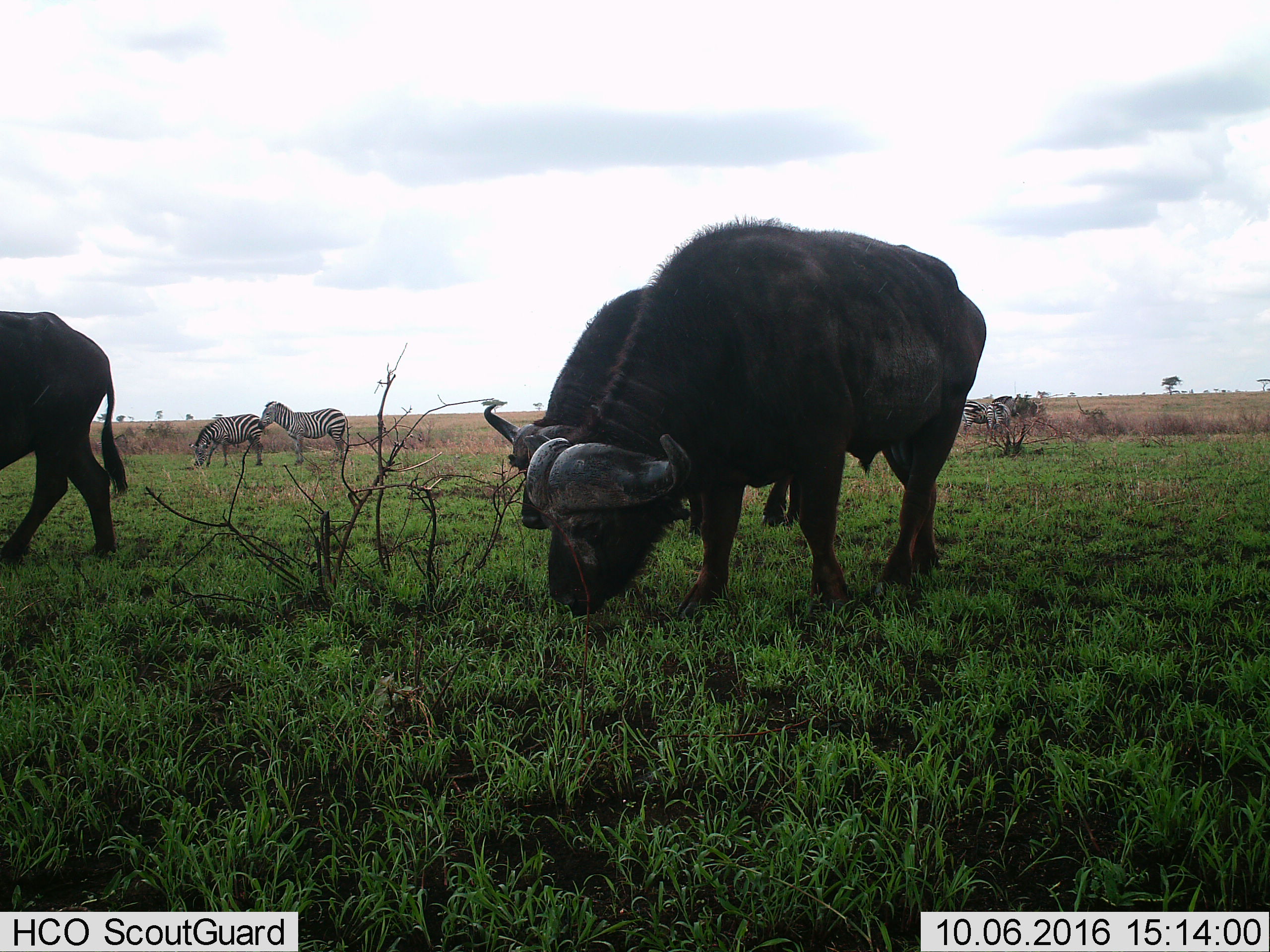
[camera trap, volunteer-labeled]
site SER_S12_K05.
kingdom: Animalia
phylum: Chordata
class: Mammalia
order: Artiodactyla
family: Bovidae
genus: Syncerus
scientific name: Syncerus caffer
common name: african buffalo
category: buffalo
Buffalo (african buffalo) (Syncerus caffer), count 3. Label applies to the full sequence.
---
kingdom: Animalia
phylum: Chordata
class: Mammalia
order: Perissodactyla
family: Equidae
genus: Equus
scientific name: Equus quagga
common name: plains zebra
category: zebraplains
Zebraplains (plains zebra) (Equus quagga), count 4. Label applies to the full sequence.